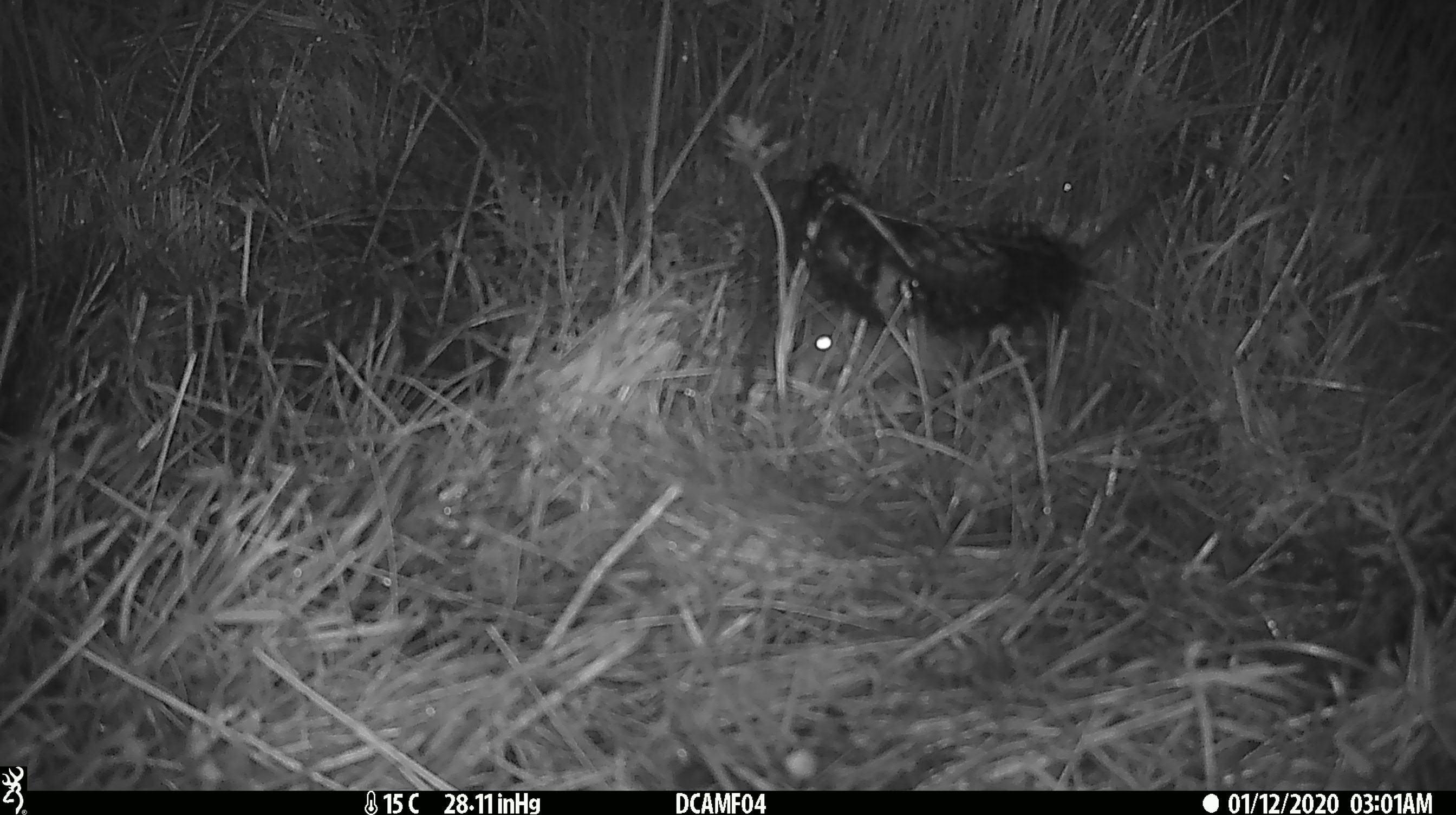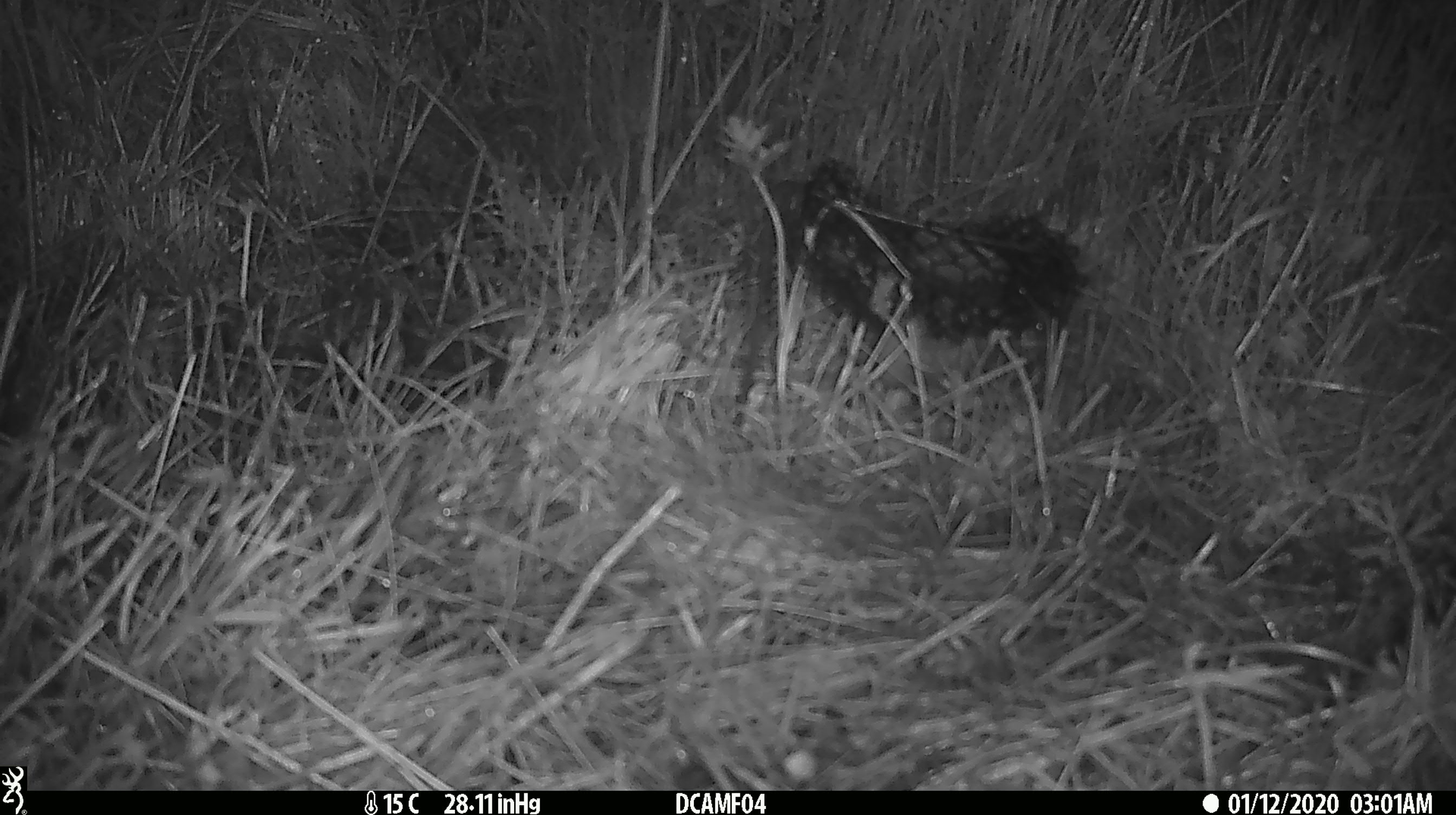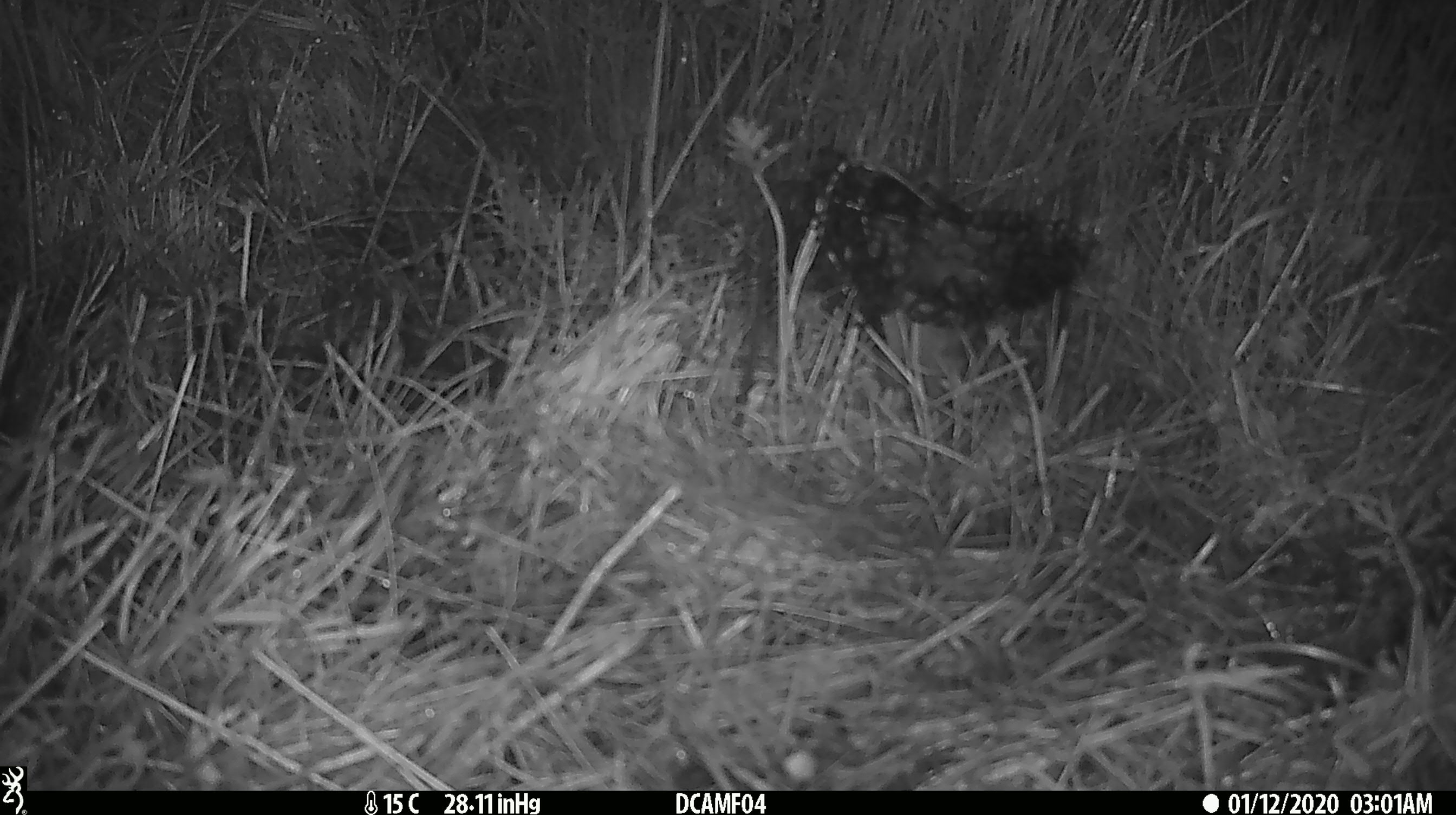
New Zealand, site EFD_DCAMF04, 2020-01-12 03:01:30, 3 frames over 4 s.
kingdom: Animalia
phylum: Chordata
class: Mammalia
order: Rodentia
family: Muridae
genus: Rattus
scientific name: Rattus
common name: rat